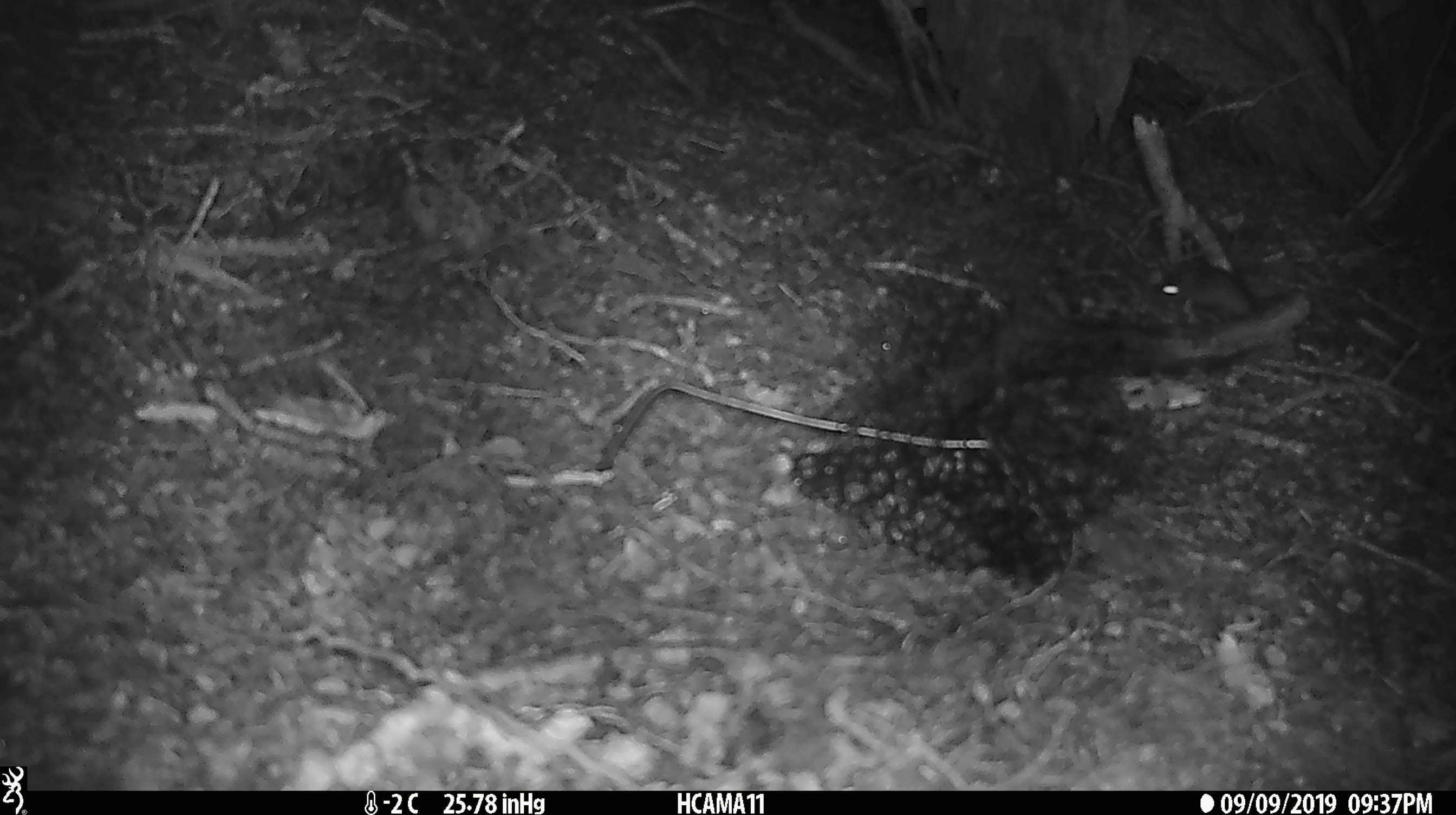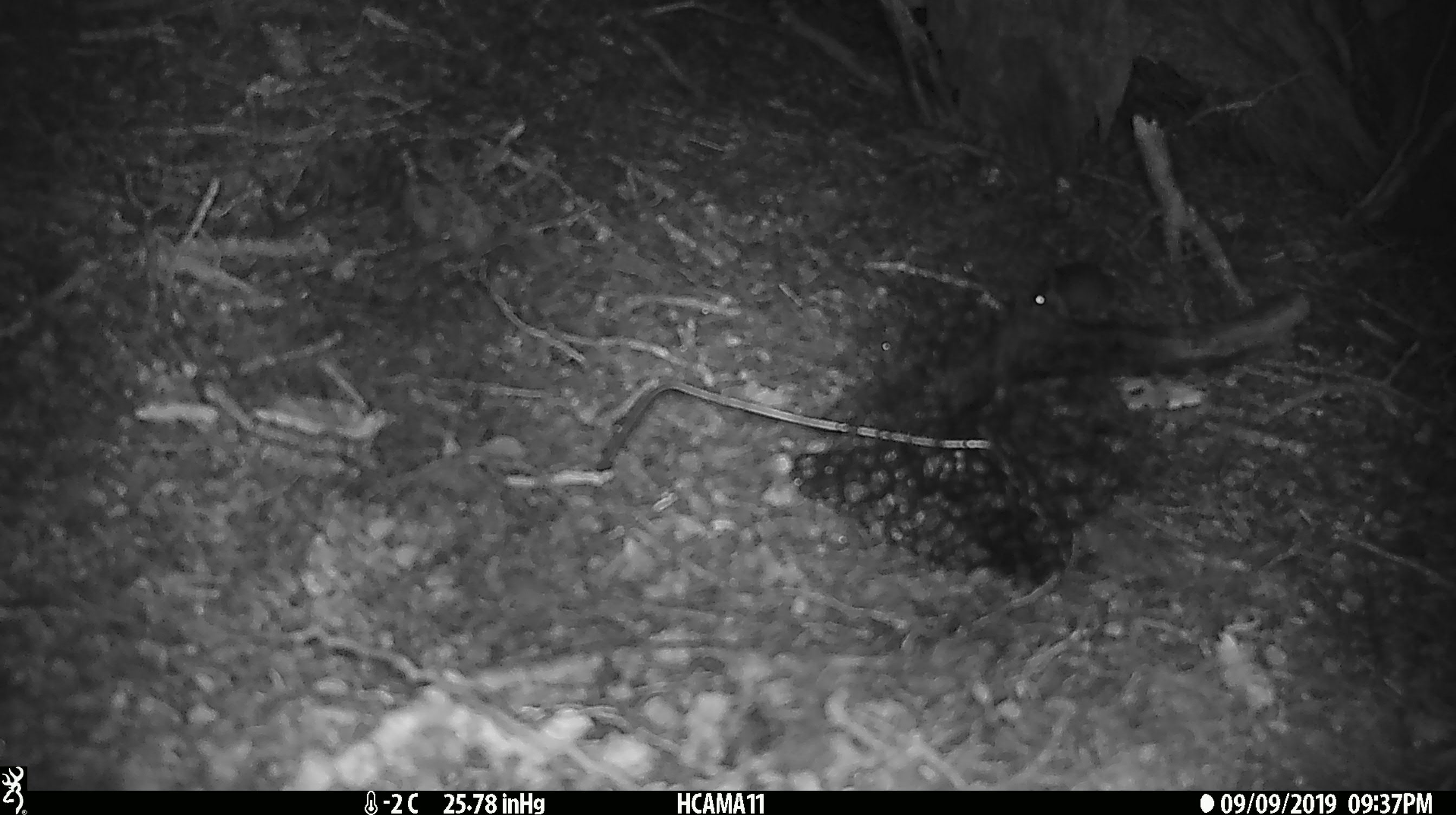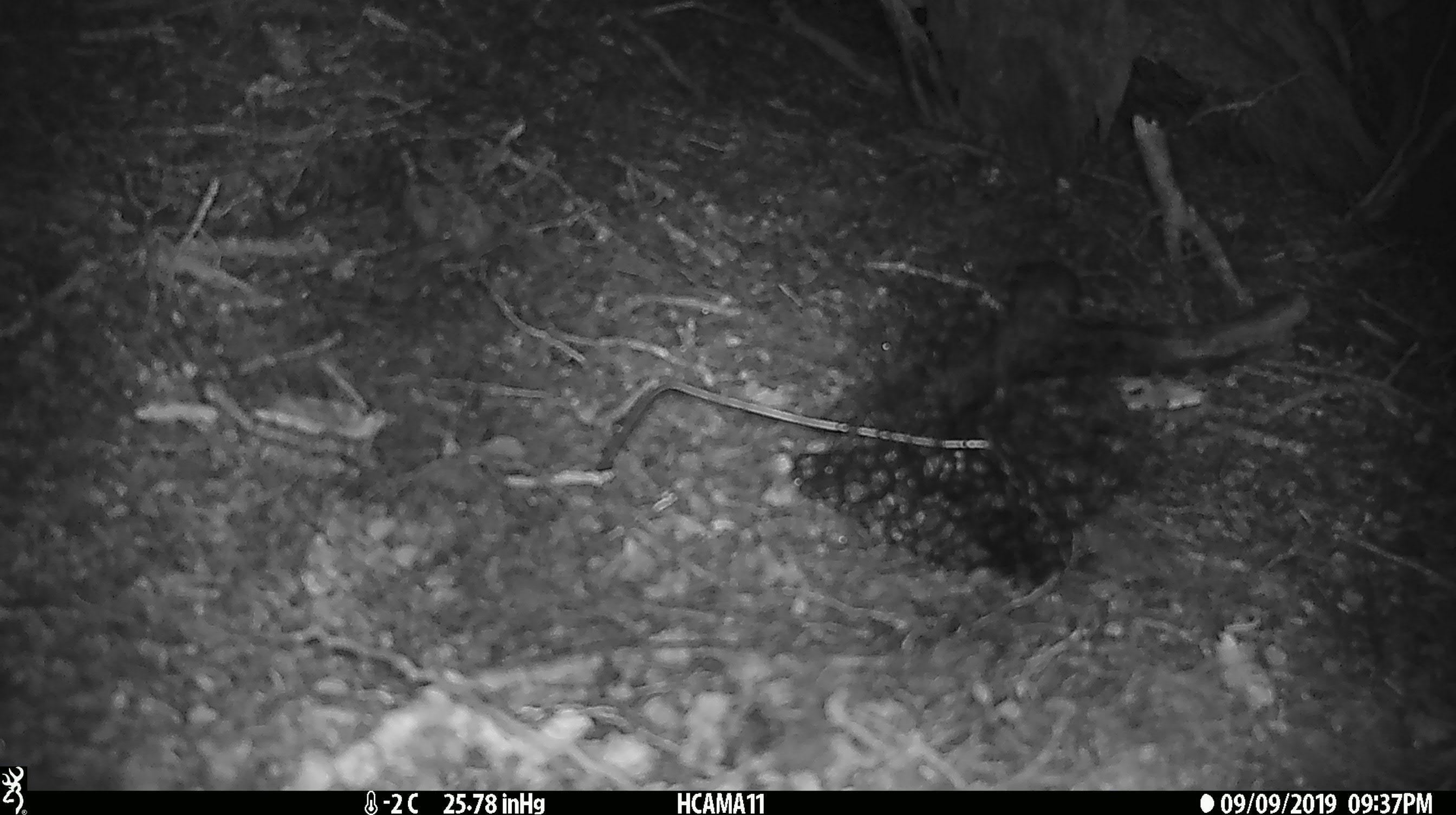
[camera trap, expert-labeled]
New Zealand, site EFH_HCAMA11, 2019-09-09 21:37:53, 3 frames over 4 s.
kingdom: Animalia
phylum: Chordata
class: Mammalia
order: Rodentia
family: Muridae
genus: Mus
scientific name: Mus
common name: mouse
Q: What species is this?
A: Mouse (Mus).